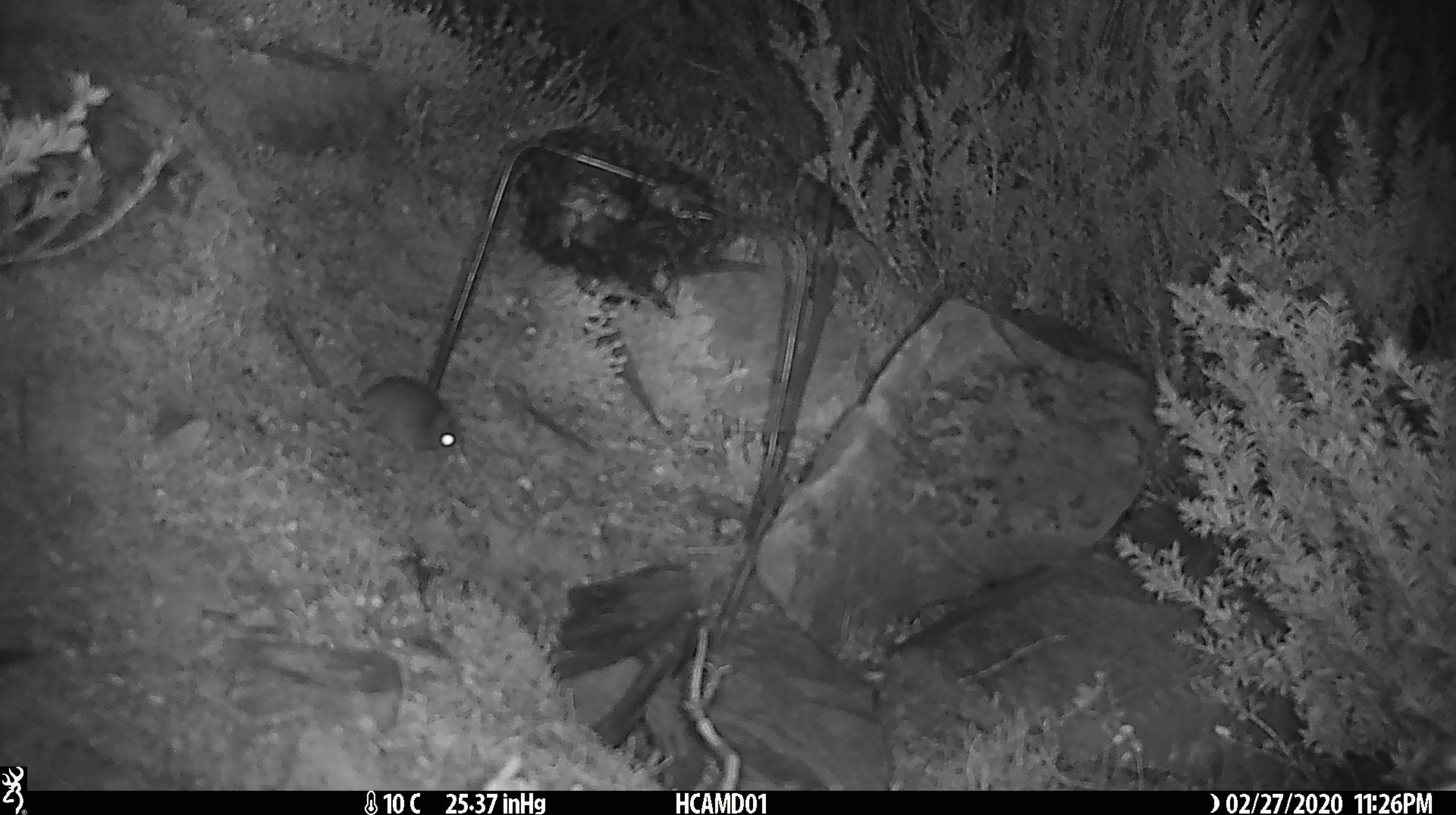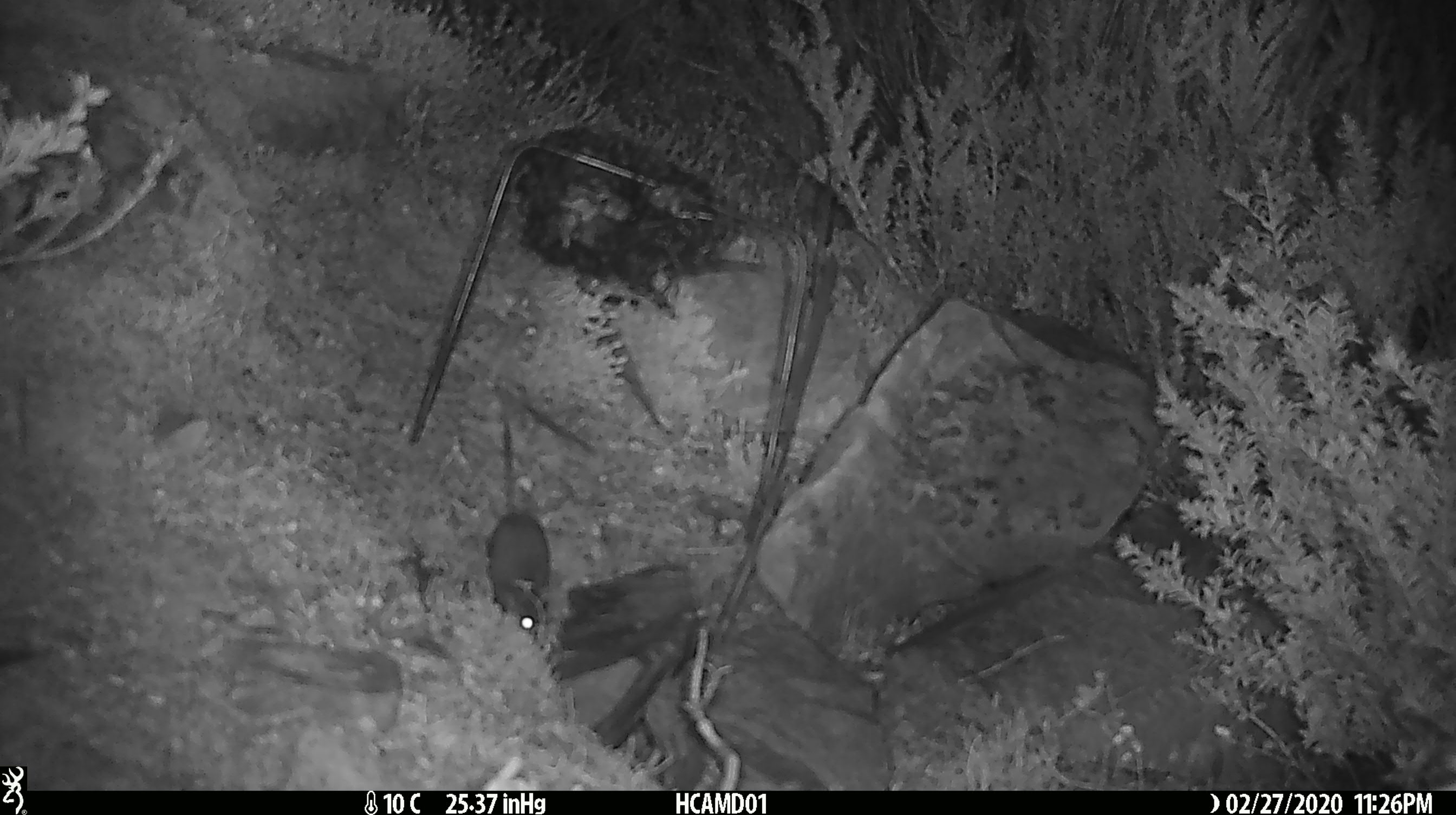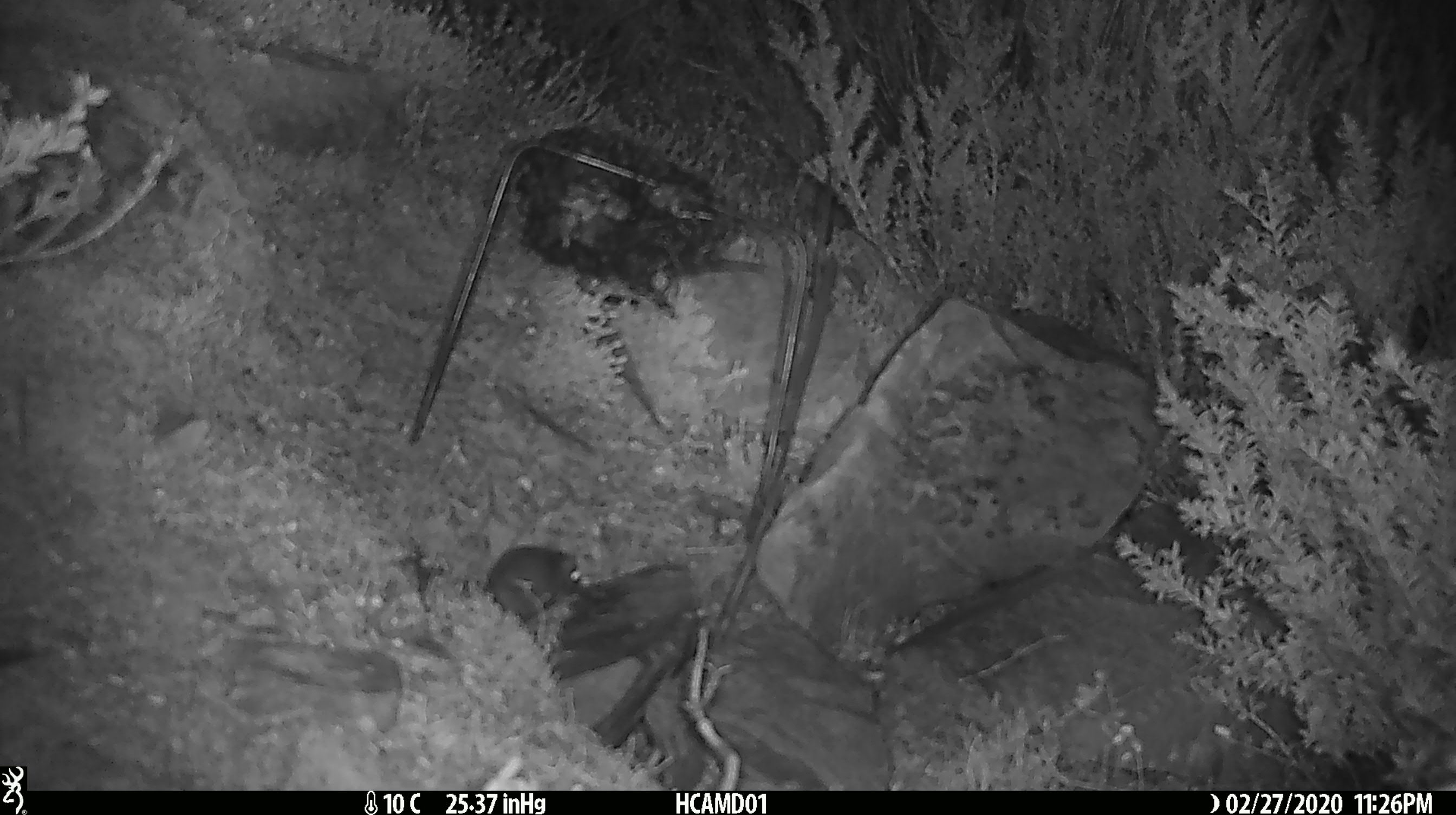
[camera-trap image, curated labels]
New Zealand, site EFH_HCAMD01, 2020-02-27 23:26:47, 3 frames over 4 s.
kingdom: Animalia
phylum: Chordata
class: Mammalia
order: Rodentia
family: Muridae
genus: Mus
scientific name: Mus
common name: mouse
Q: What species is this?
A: Mouse (Mus).